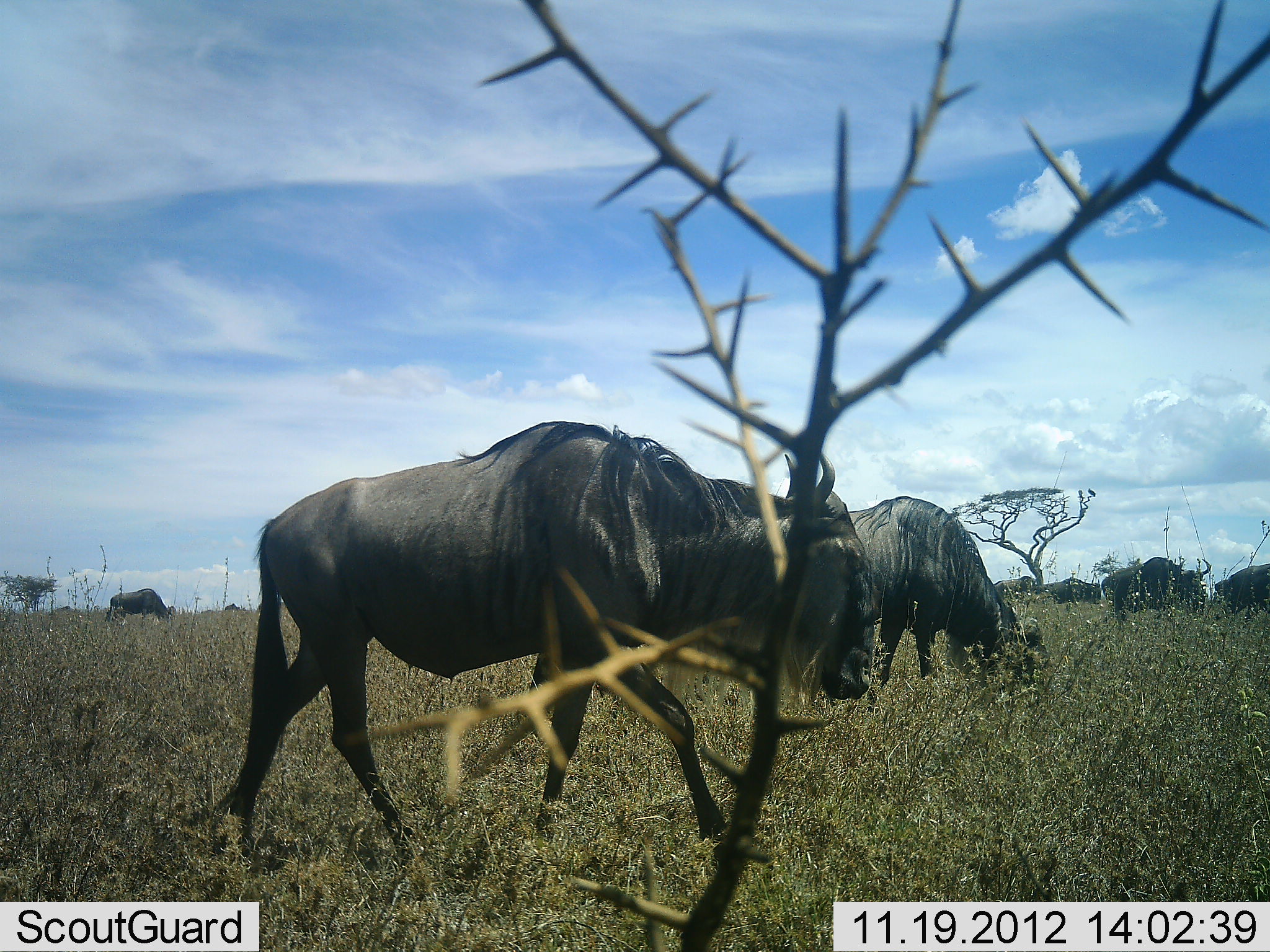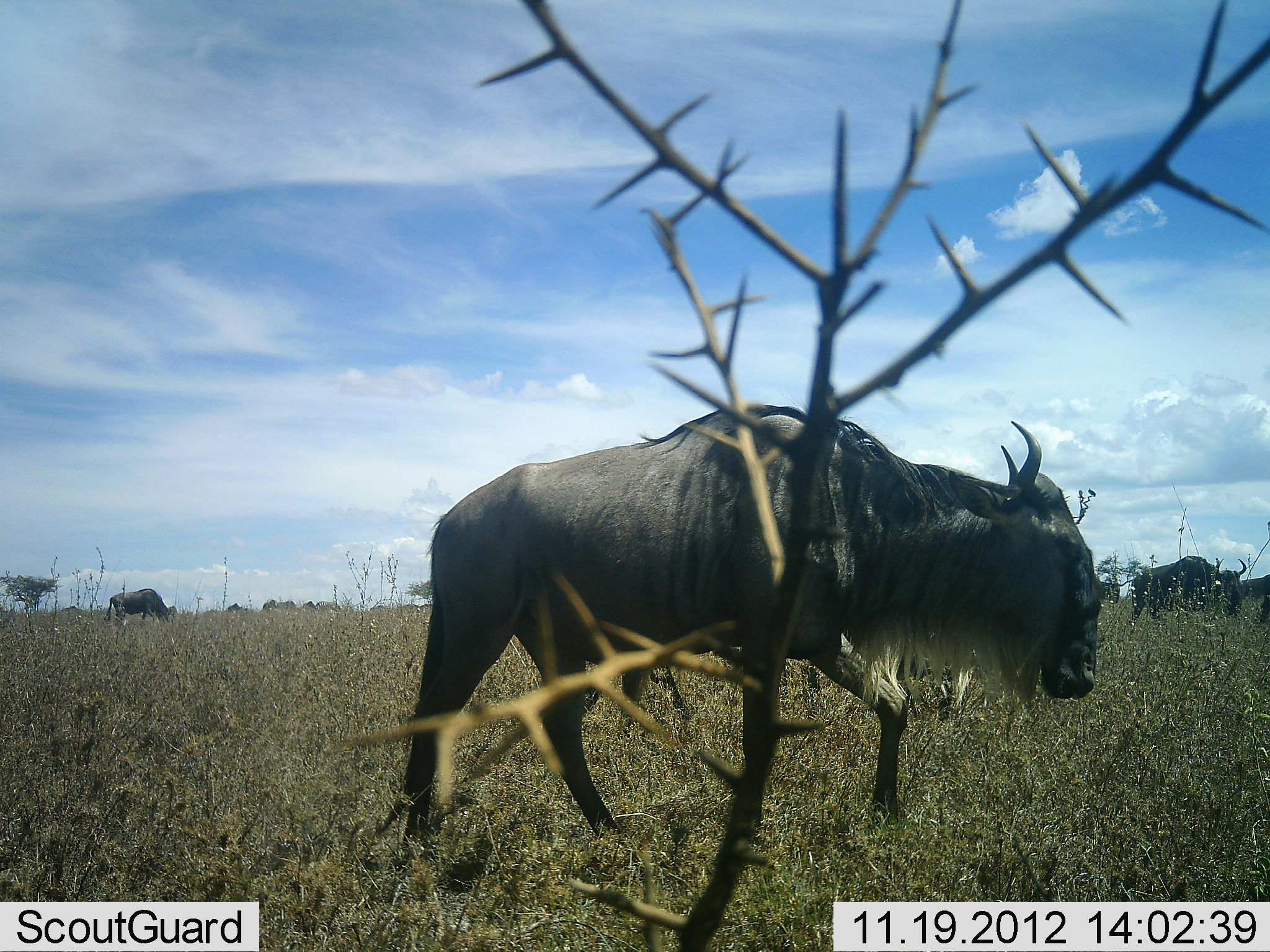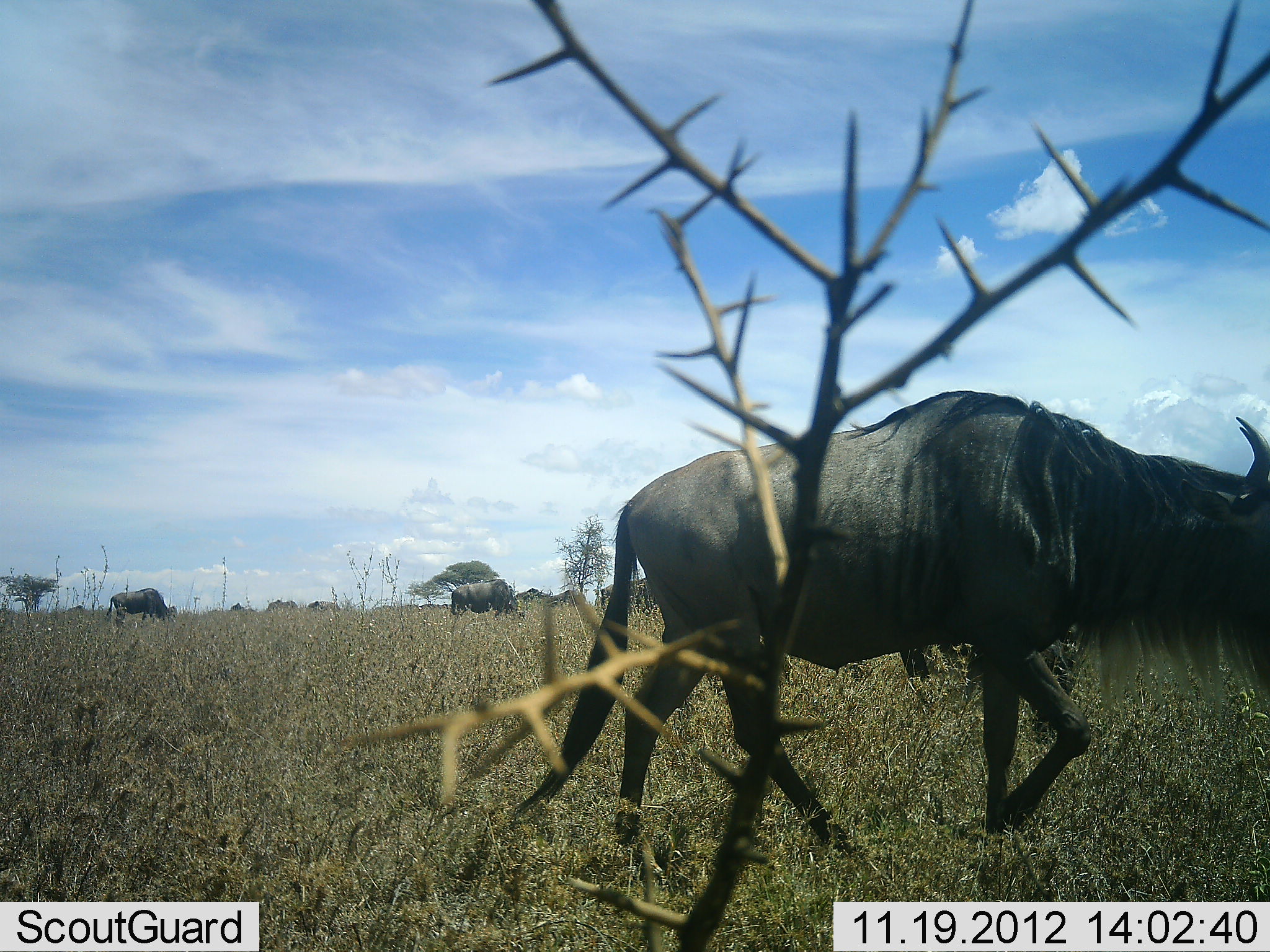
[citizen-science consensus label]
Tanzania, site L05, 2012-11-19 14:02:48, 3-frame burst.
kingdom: Animalia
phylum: Chordata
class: Mammalia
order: Artiodactyla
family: Bovidae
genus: Connochaetes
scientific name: Connochaetes taurinus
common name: blue wildebeest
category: wildebeest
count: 5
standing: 30%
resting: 10%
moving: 90%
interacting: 0%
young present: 0%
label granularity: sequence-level